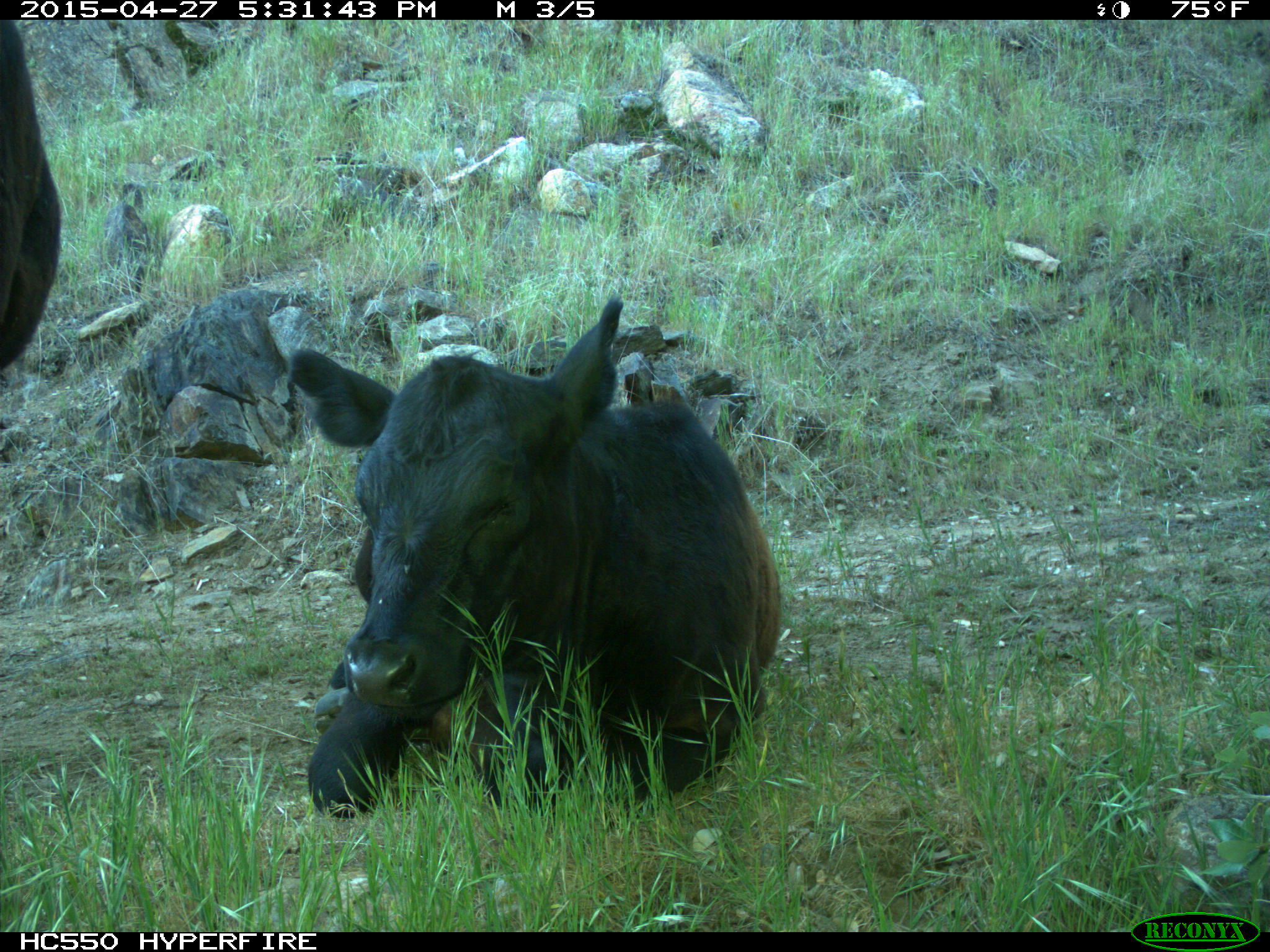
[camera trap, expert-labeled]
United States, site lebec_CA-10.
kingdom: Animalia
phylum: Chordata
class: Mammalia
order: Artiodactyla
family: Bovidae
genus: Bos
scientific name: Bos taurus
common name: domestic cow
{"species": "Bos taurus (domestic cow)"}